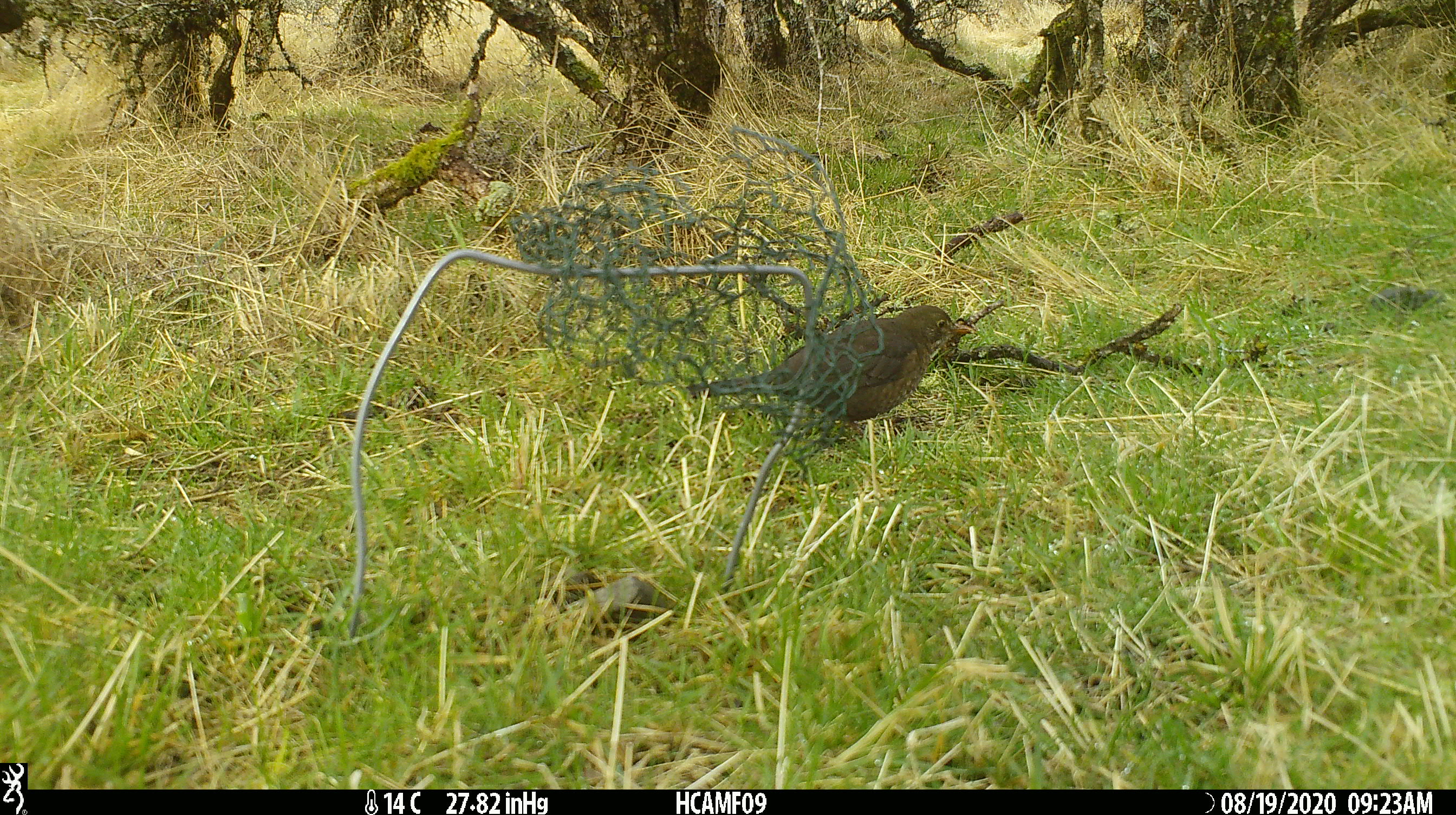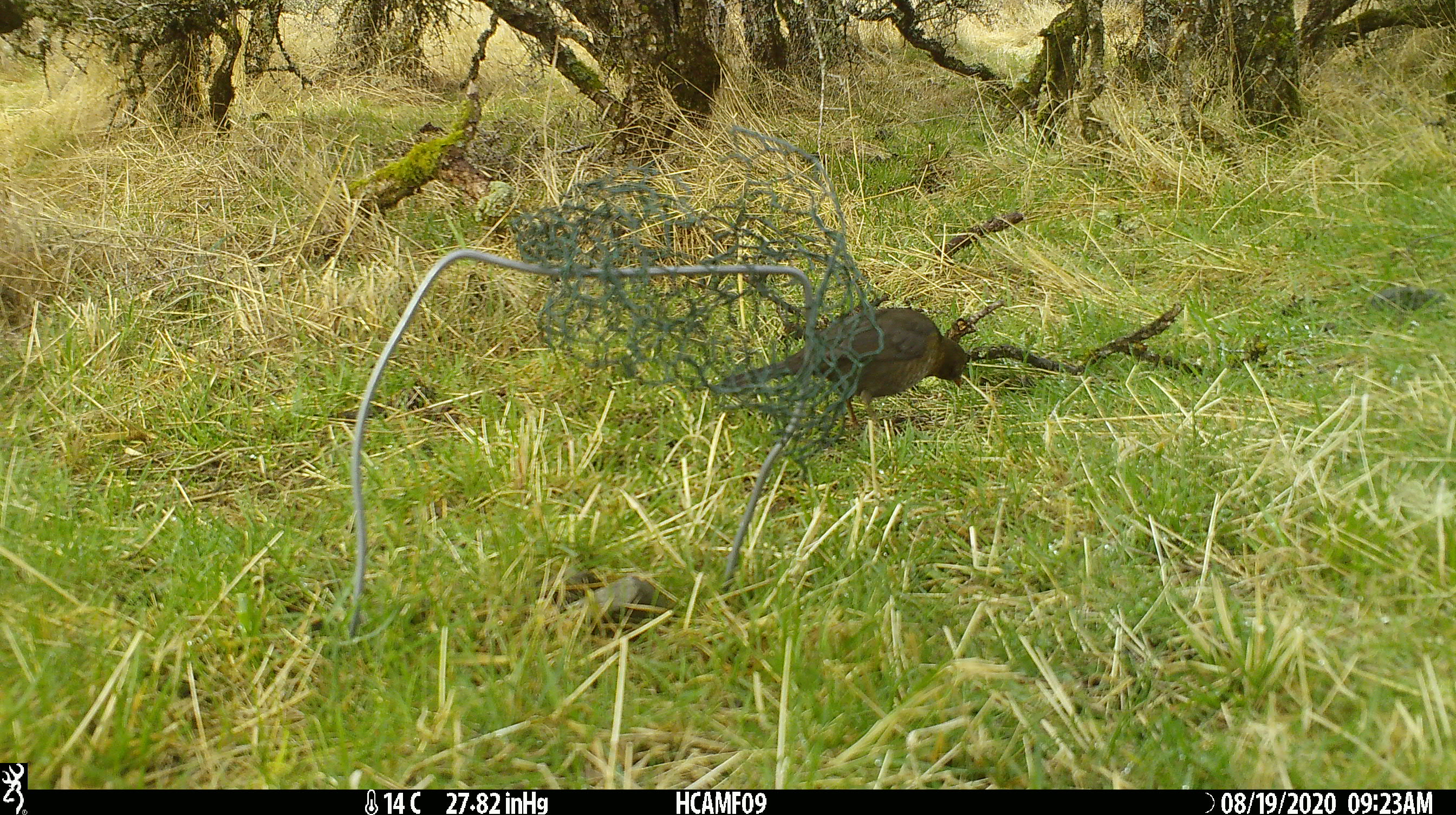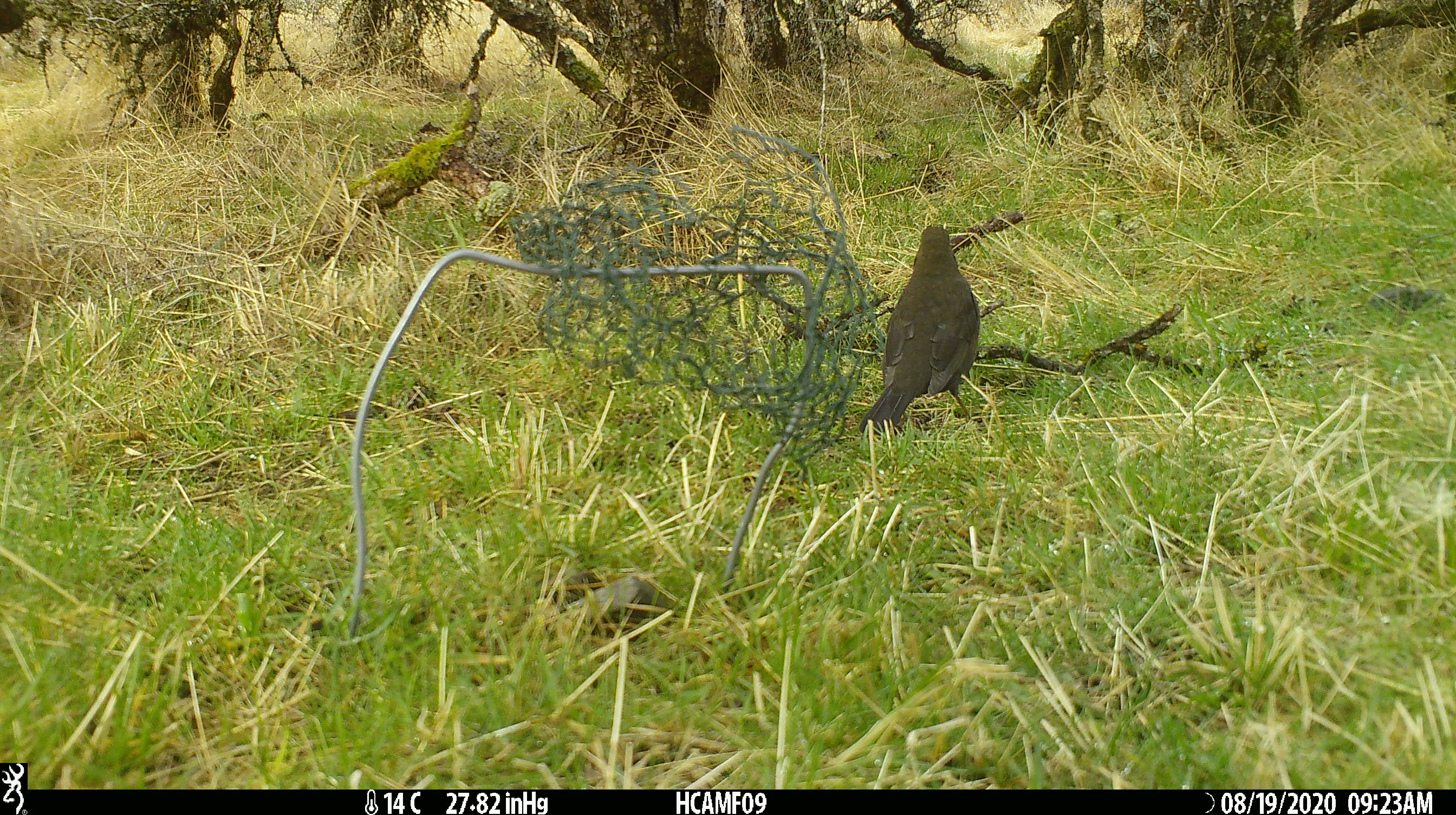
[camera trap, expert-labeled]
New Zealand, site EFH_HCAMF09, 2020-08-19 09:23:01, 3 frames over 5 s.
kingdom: Animalia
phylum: Chordata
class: Aves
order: Passeriformes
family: Turdidae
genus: Turdus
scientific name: Turdus merula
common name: eurasian blackbird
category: blackbird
Blackbird (eurasian blackbird) (Turdus merula).